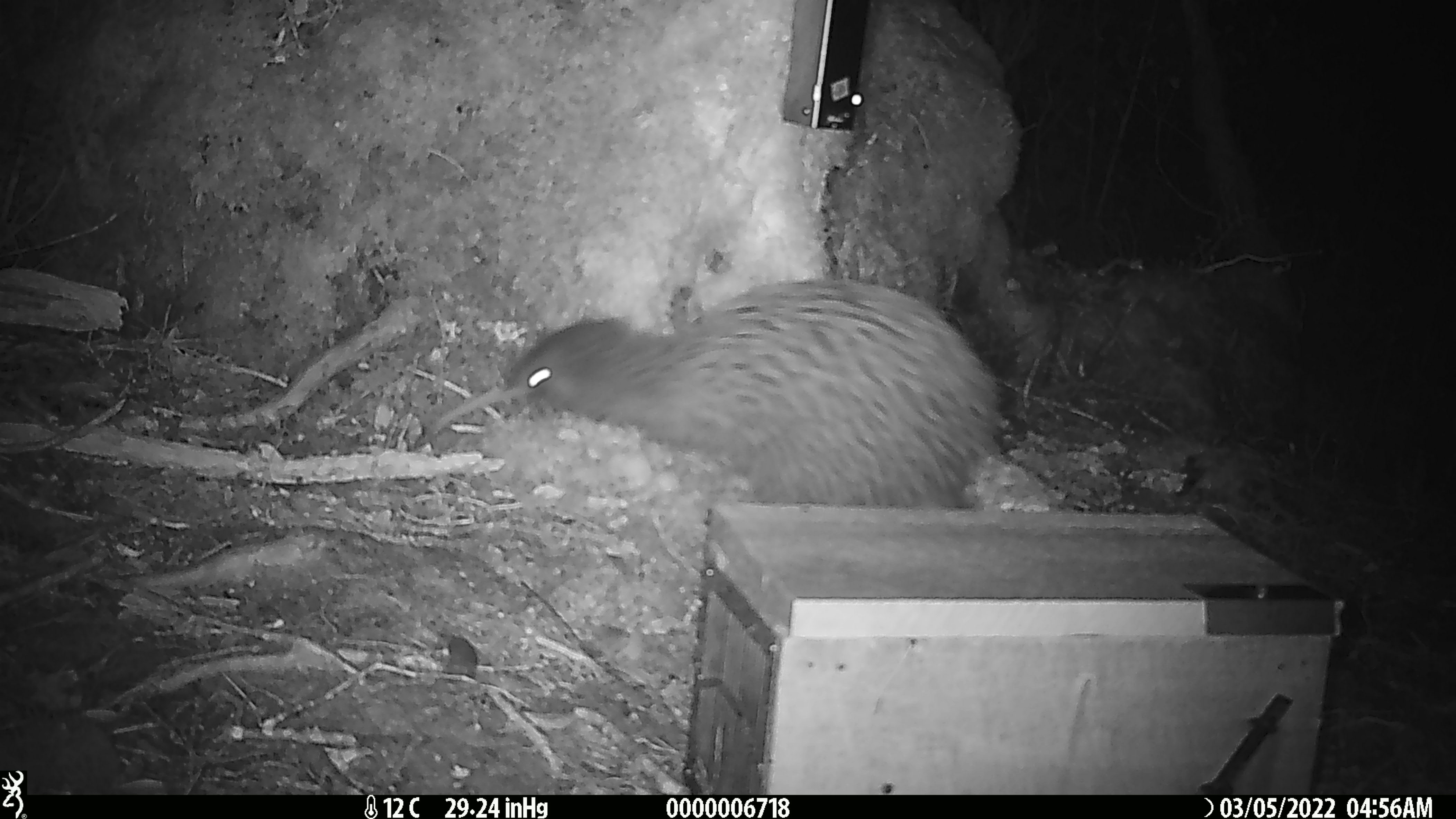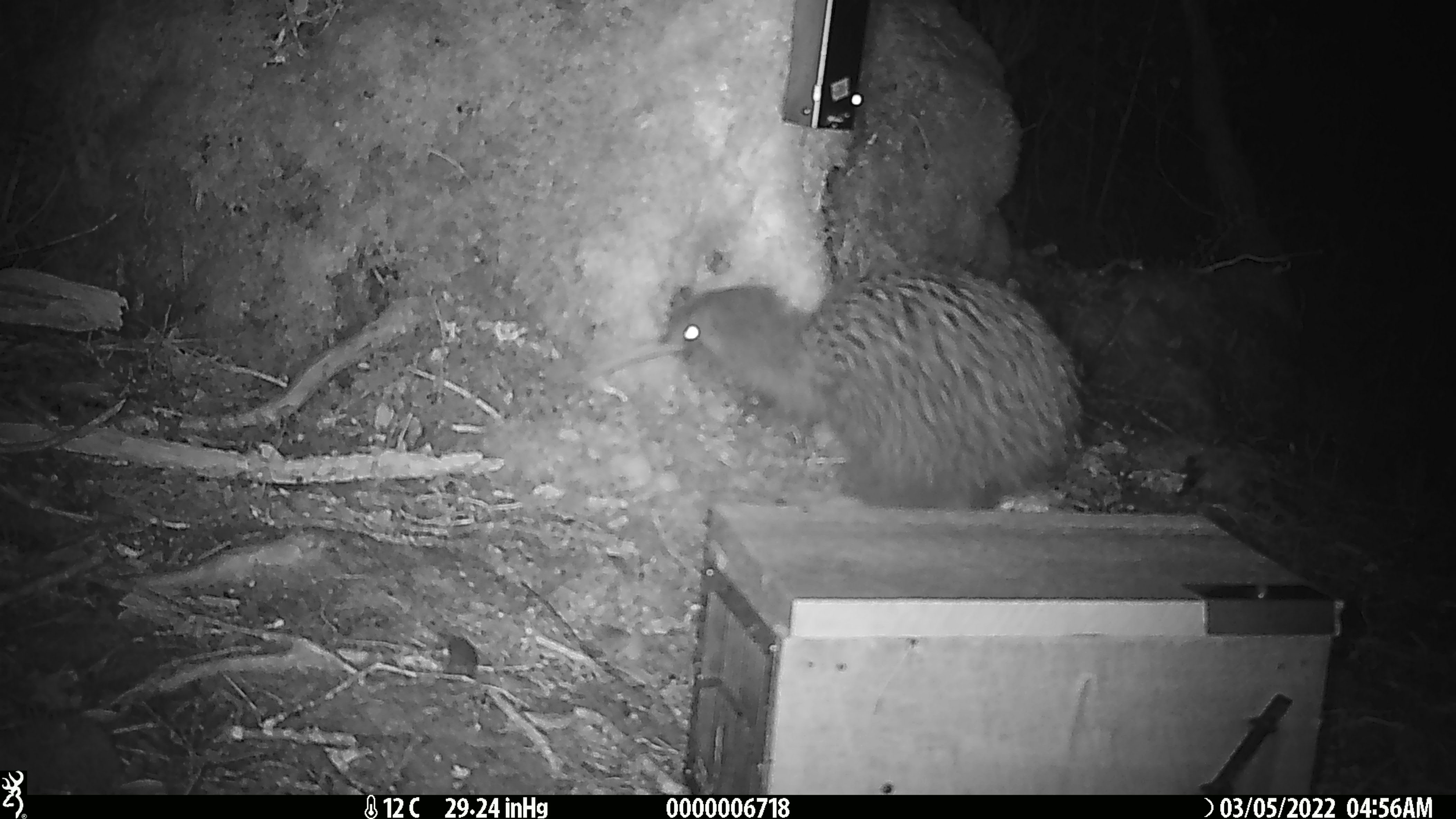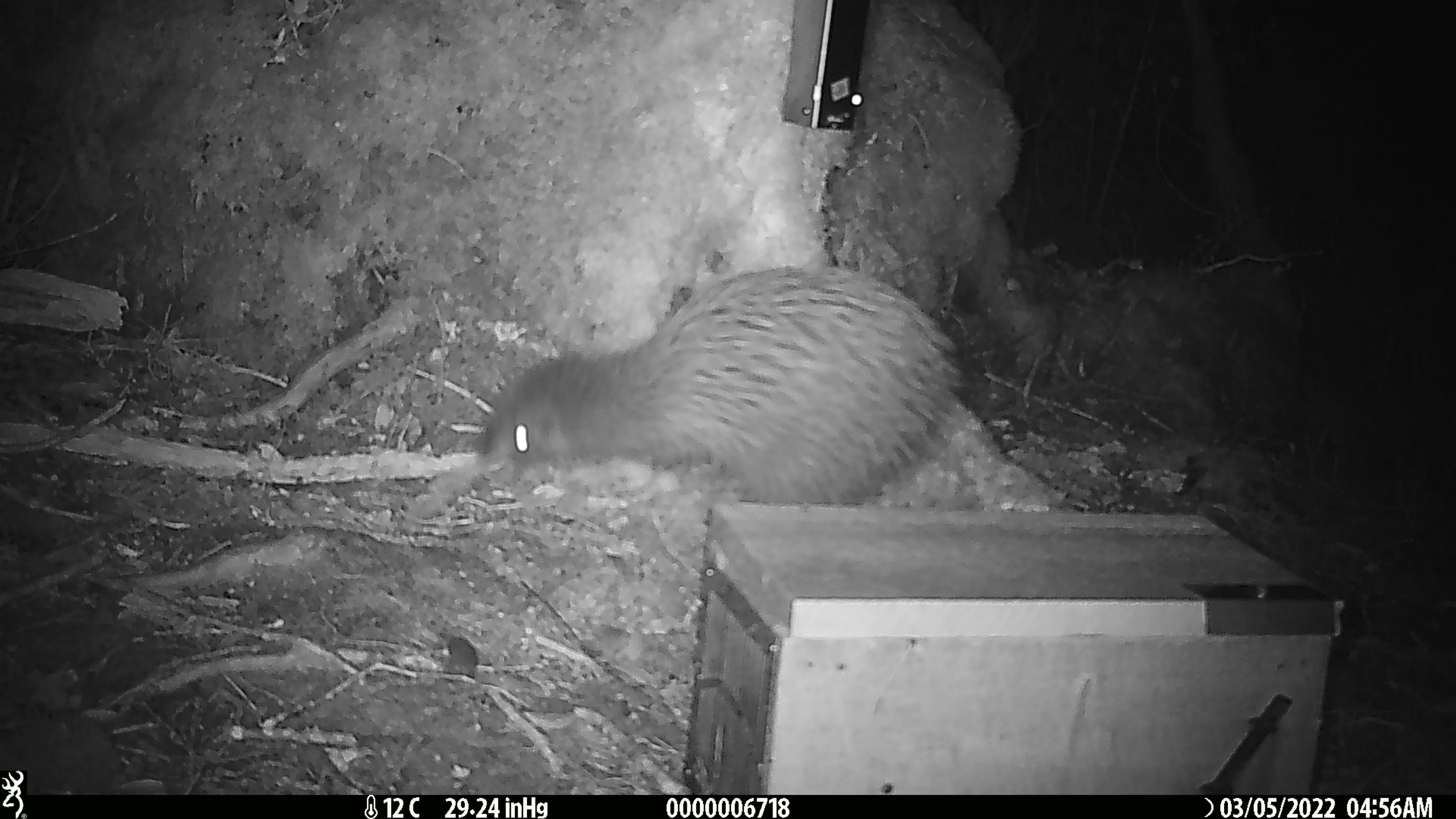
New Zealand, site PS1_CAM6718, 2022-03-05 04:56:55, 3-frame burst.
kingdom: Animalia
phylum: Chordata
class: Aves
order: Apterygiformes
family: Apterygidae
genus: Apteryx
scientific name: Apteryx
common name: kiwi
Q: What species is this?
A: Kiwi (Apteryx).